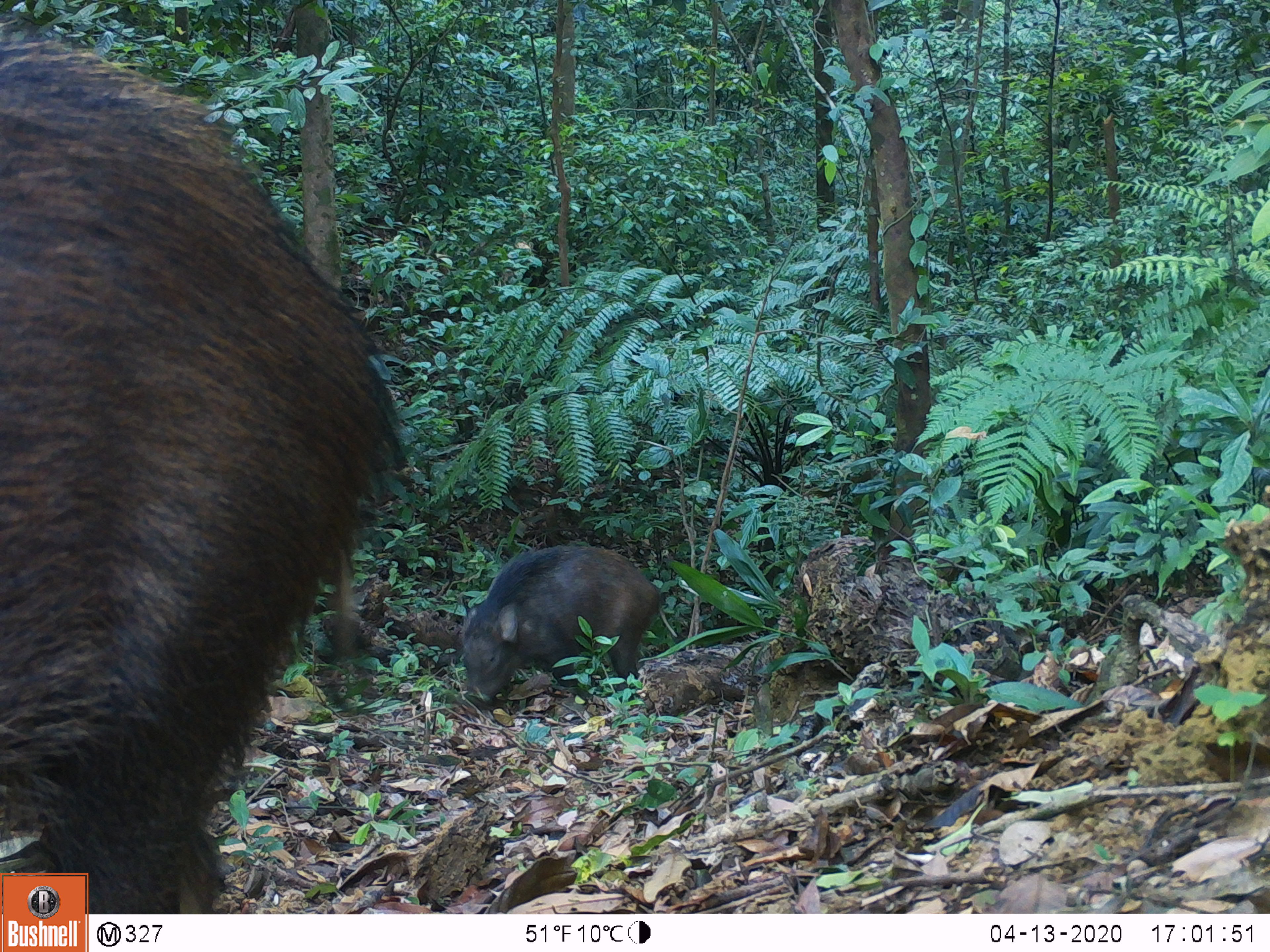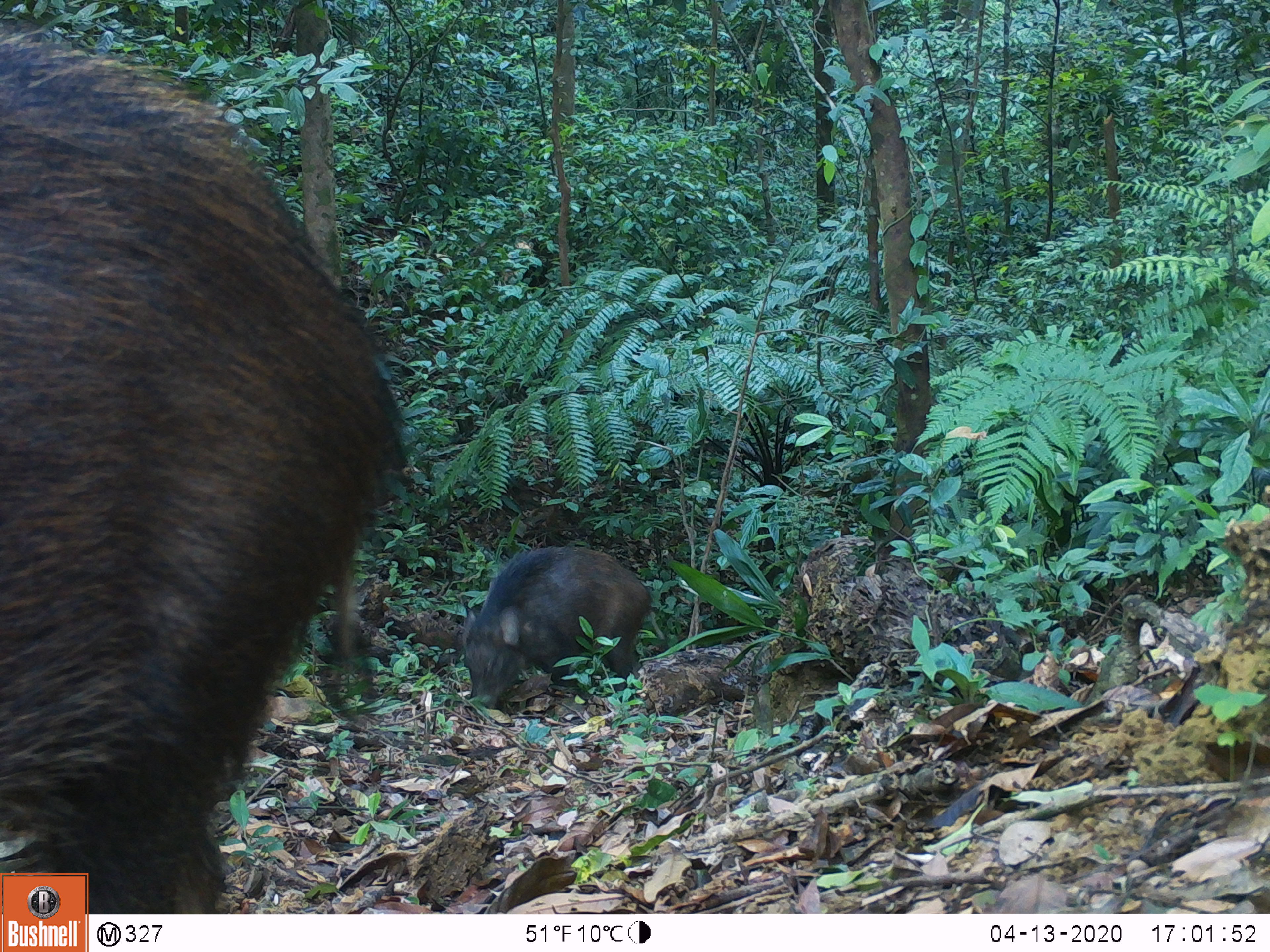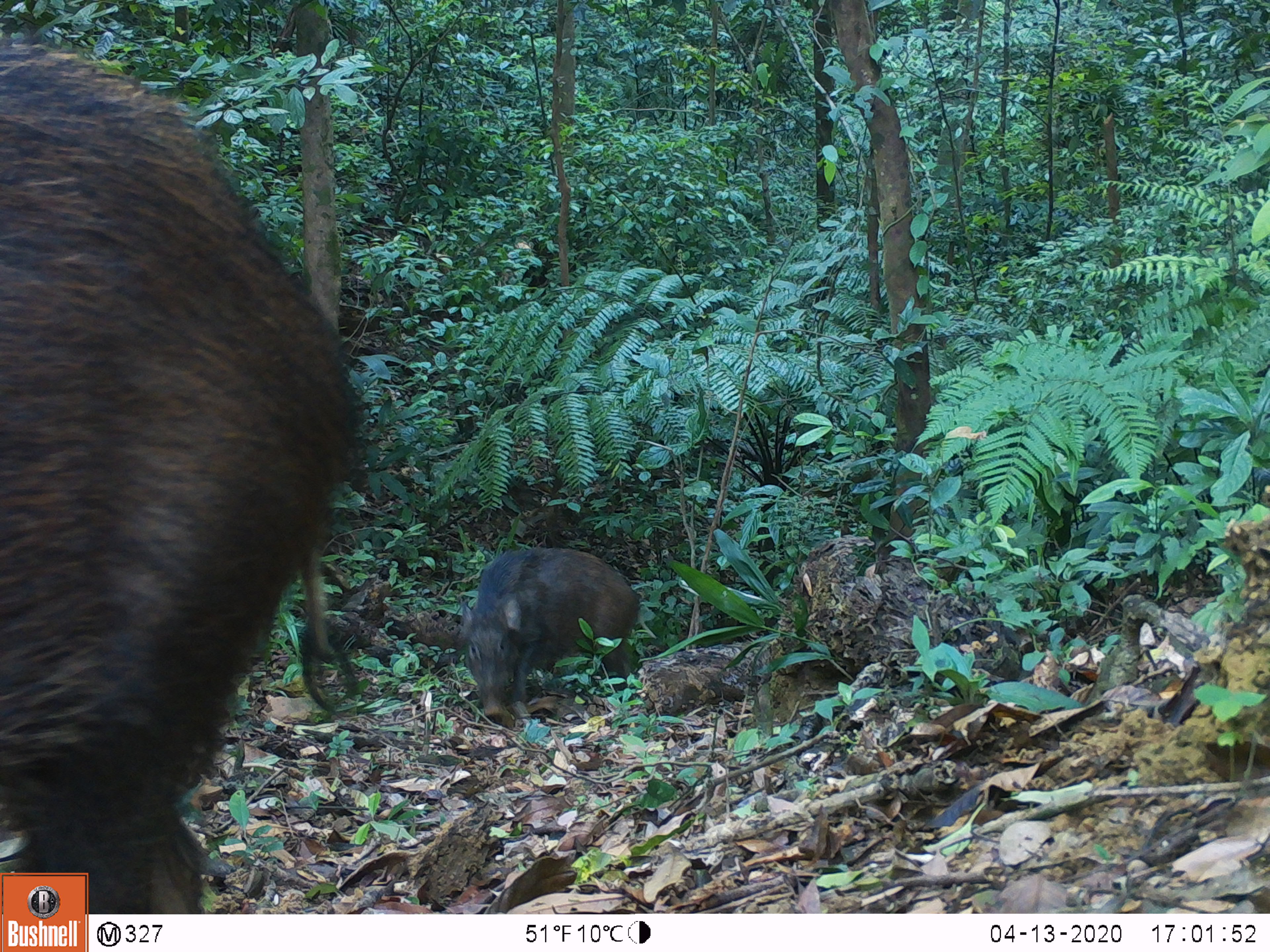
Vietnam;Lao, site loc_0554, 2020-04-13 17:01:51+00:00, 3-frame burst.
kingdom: Animalia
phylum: Chordata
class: Mammalia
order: Artiodactyla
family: Suidae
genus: Sus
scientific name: Sus scrofa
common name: eurasian wild pig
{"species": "eurasian wild pig (Sus scrofa)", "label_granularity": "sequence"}